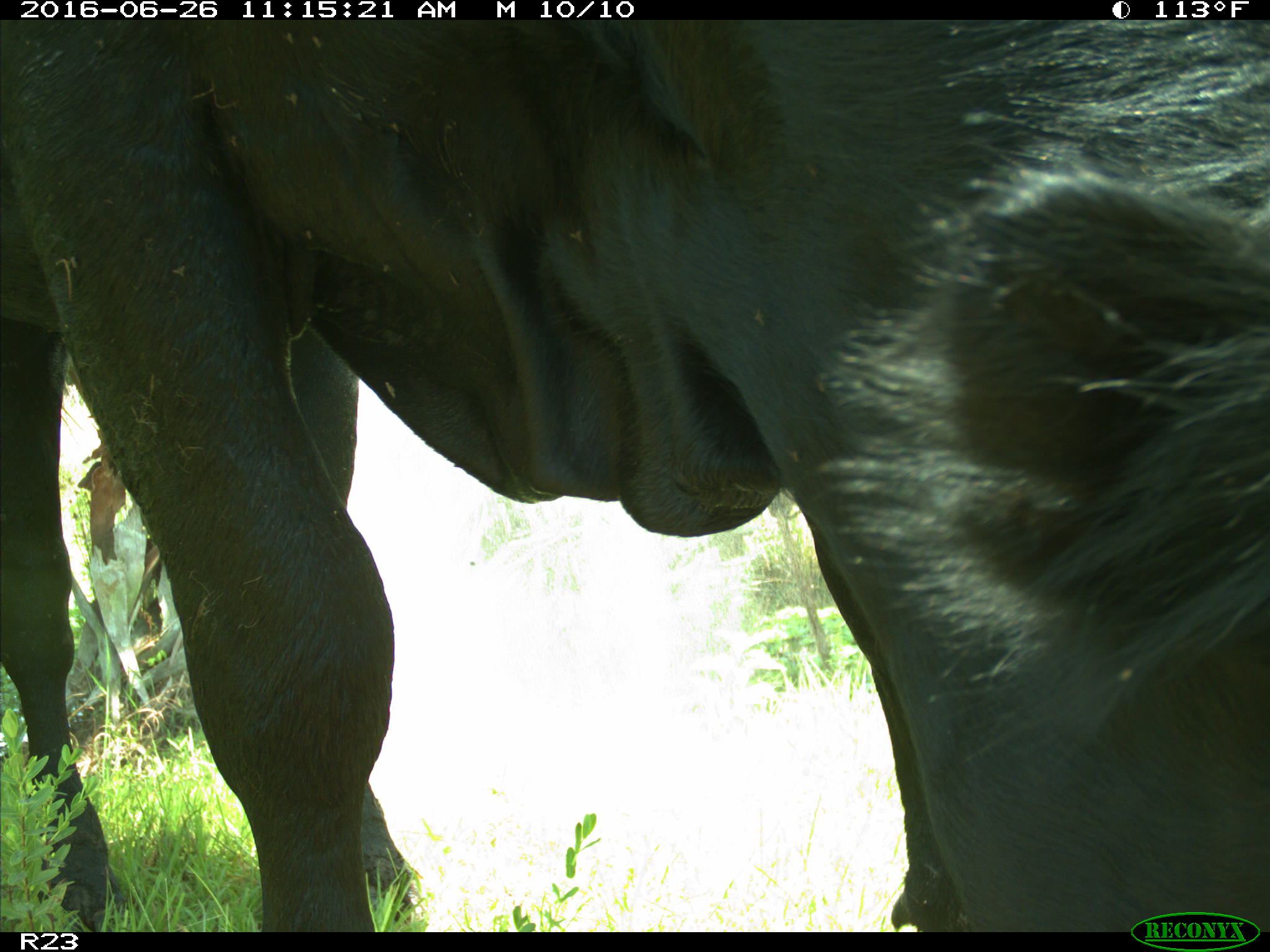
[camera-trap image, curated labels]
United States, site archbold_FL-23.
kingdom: Animalia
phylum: Chordata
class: Mammalia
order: Artiodactyla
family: Bovidae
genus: Bos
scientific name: Bos taurus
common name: domestic cow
Bos taurus (domestic cow).